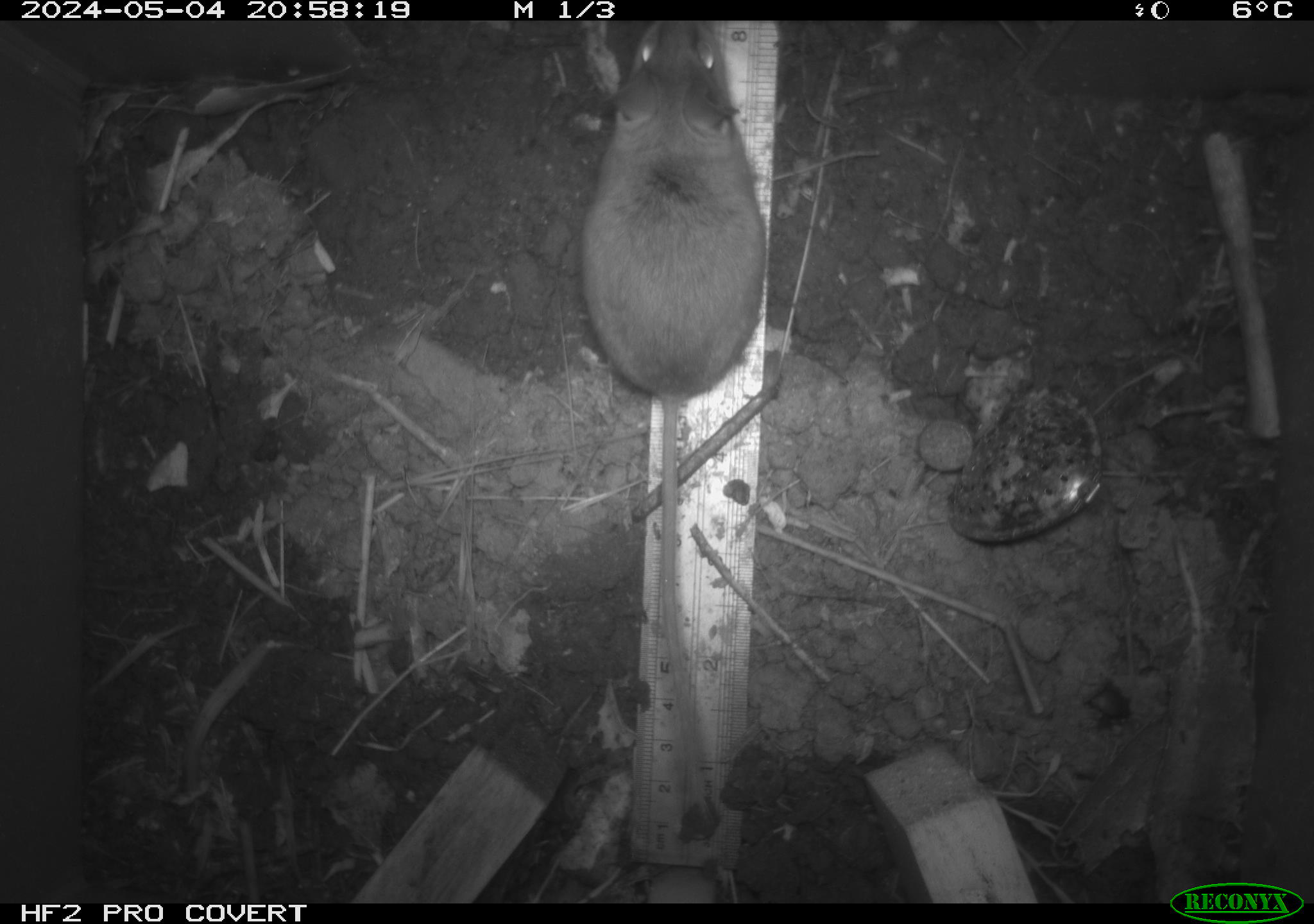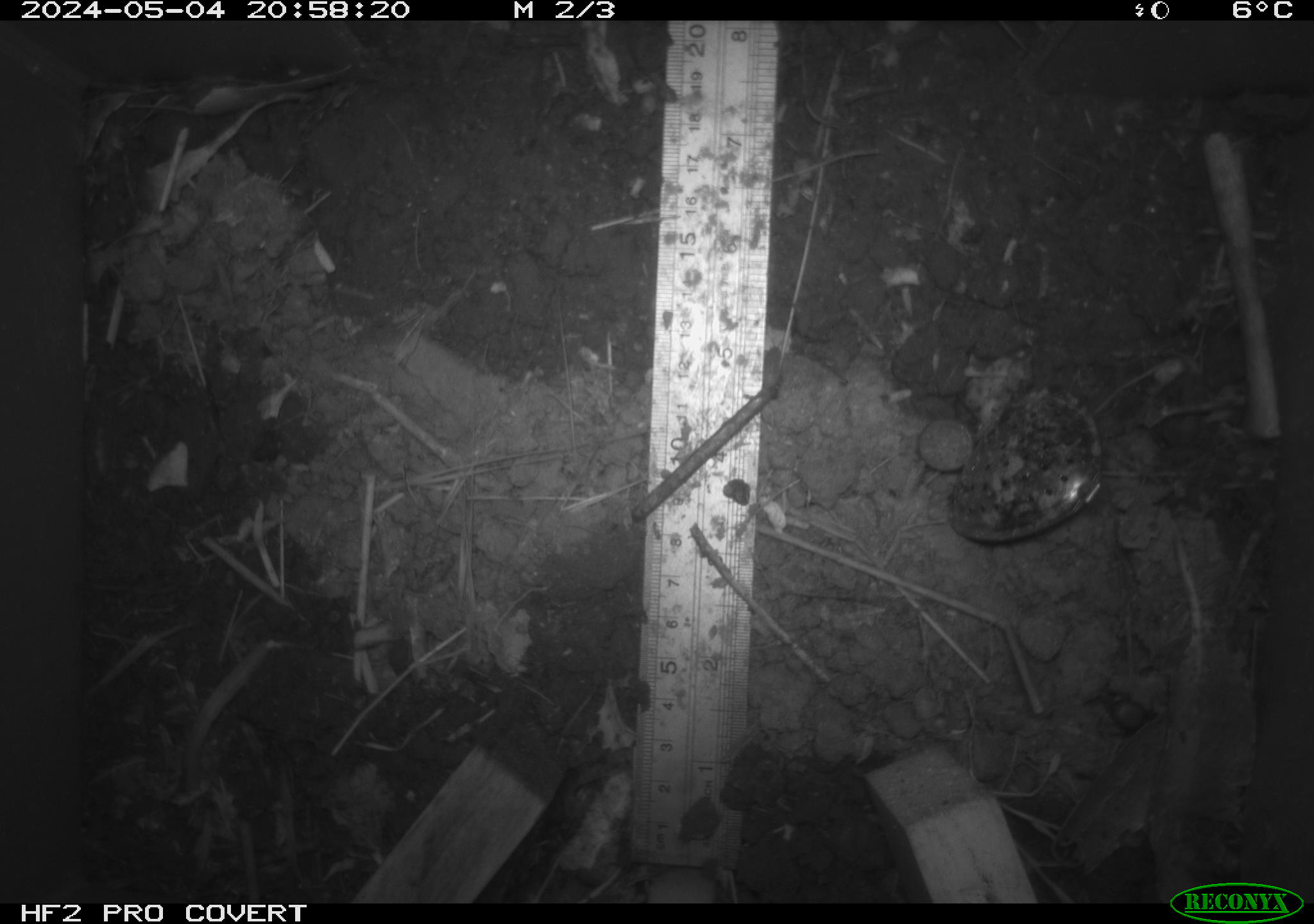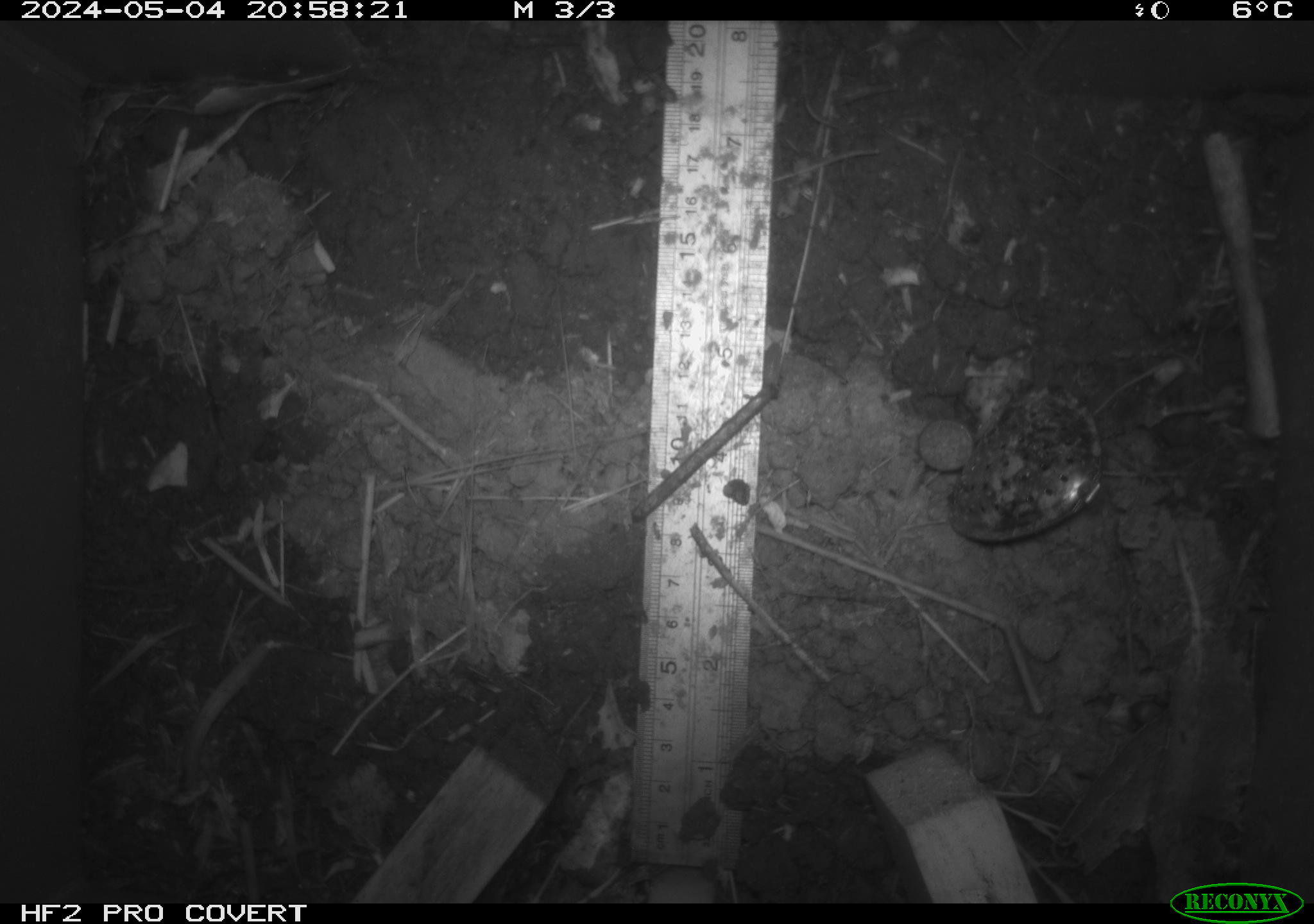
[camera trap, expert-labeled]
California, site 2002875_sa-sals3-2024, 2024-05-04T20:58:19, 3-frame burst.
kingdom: Animalia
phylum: Chordata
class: Mammalia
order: Rodentia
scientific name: Rodentia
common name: rodent